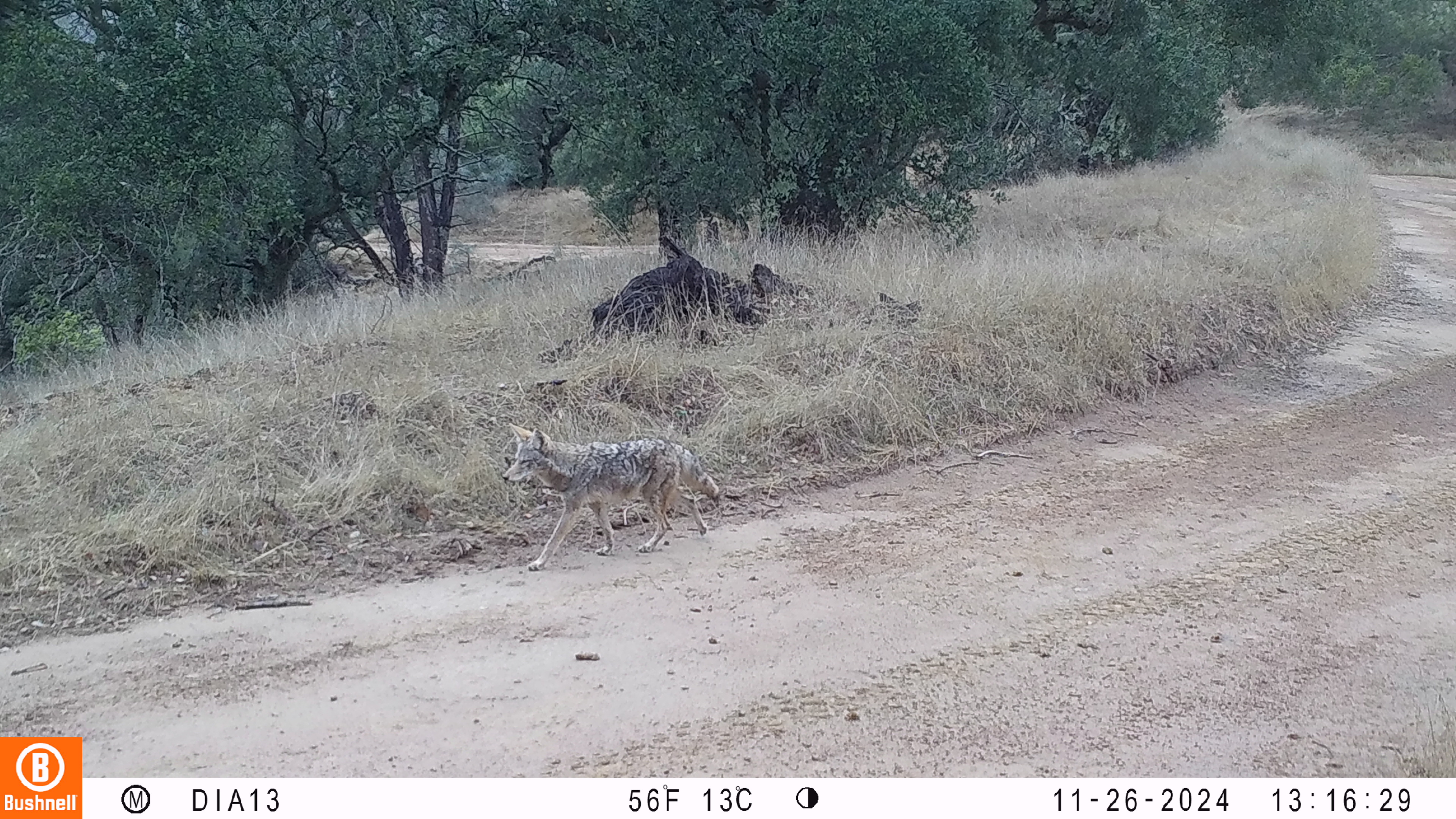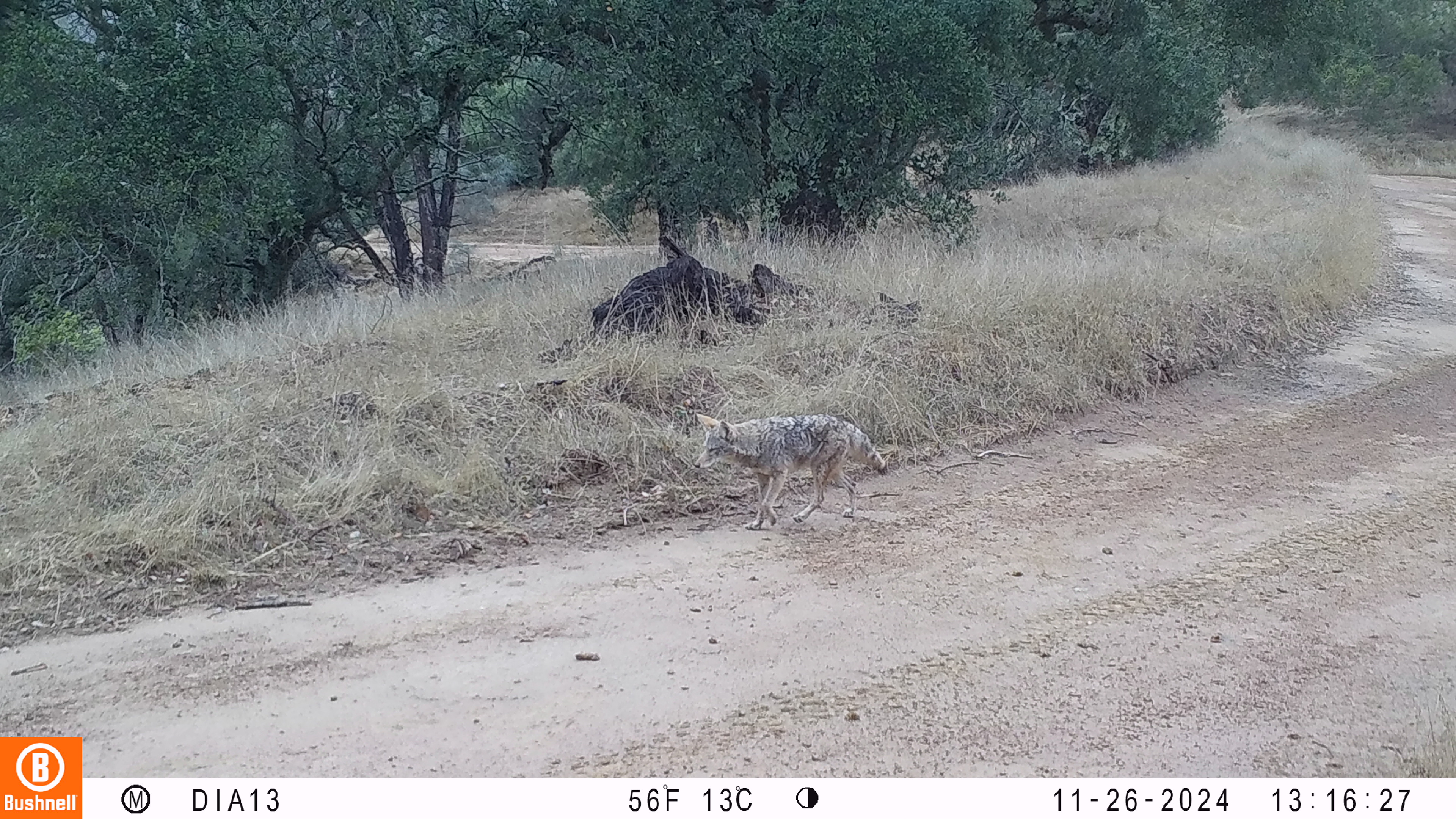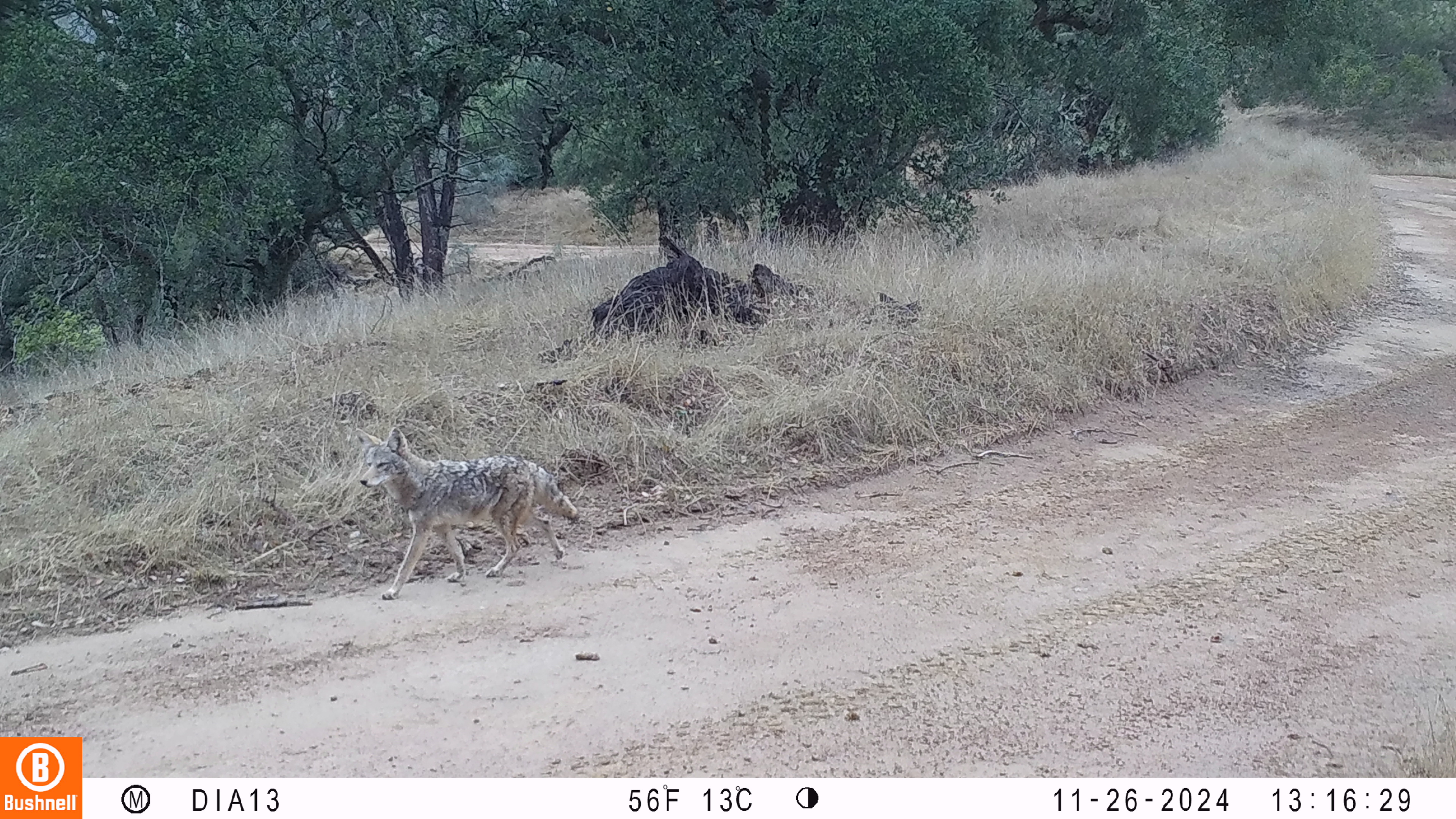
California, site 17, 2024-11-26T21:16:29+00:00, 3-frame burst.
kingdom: Animalia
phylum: Chordata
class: Mammalia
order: Carnivora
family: Canidae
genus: Canis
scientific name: Canis latrans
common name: coyote